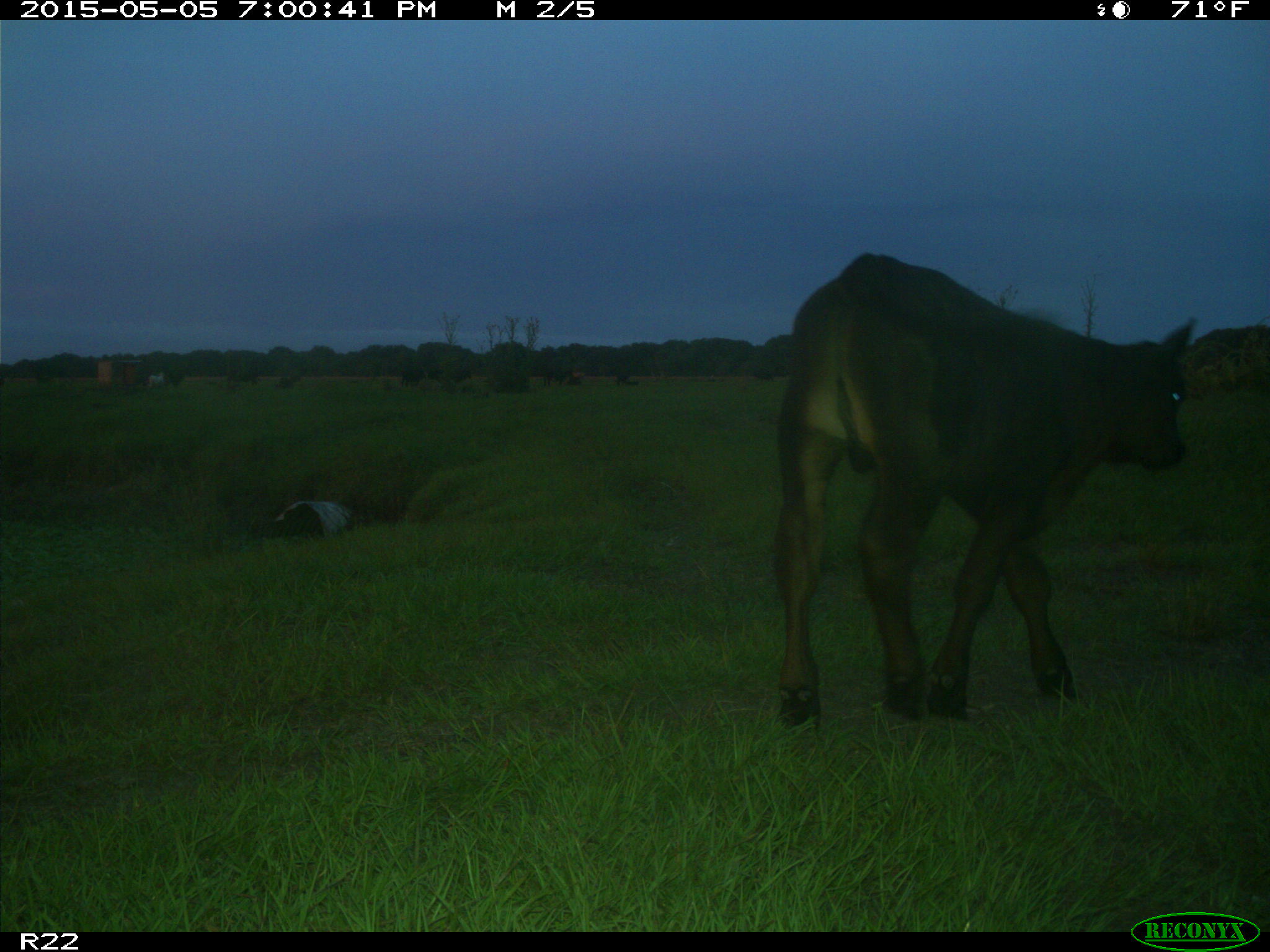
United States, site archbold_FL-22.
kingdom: Animalia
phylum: Chordata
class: Mammalia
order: Artiodactyla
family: Bovidae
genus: Bos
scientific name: Bos taurus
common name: domestic cow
Bos taurus (domestic cow).